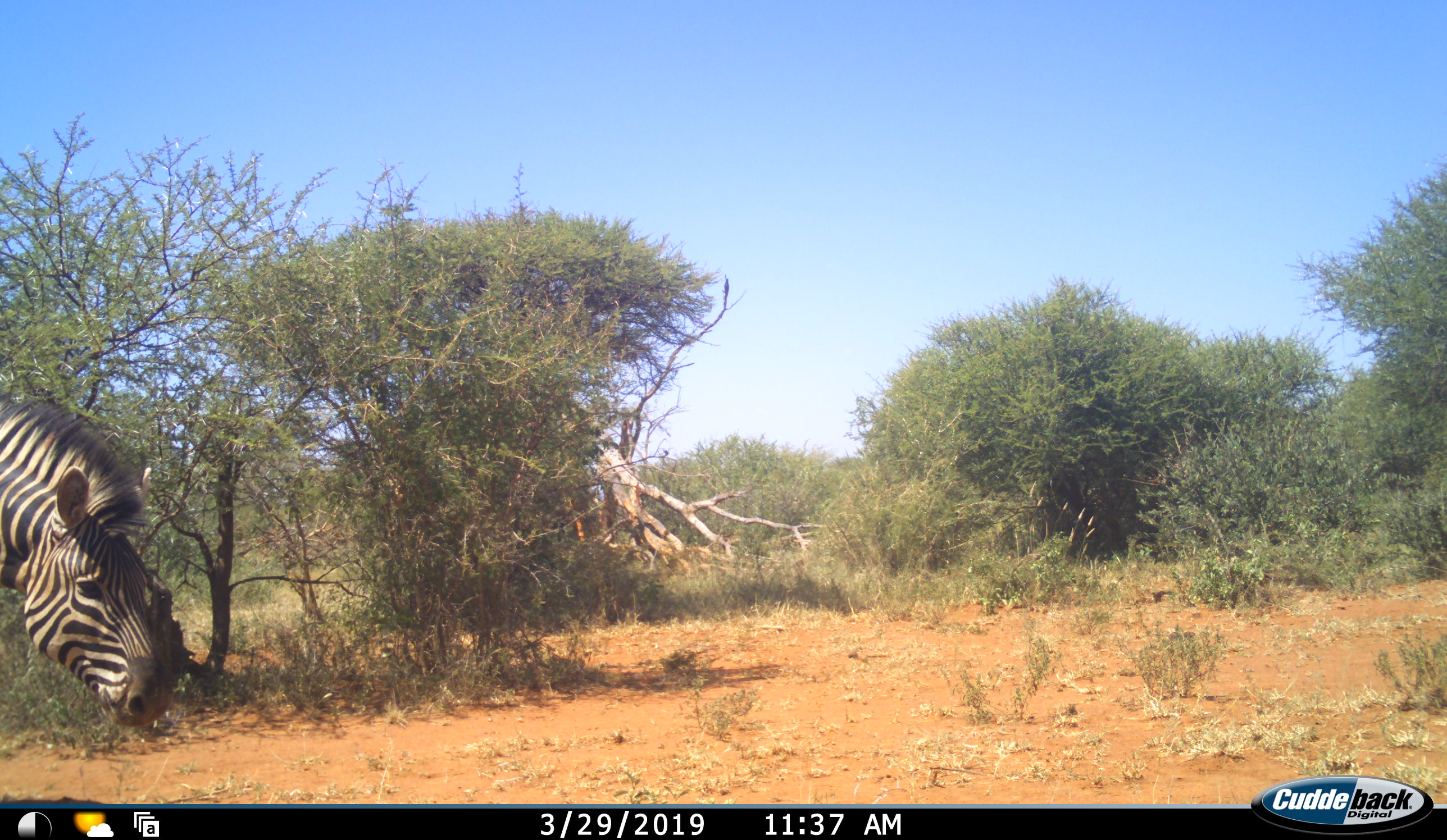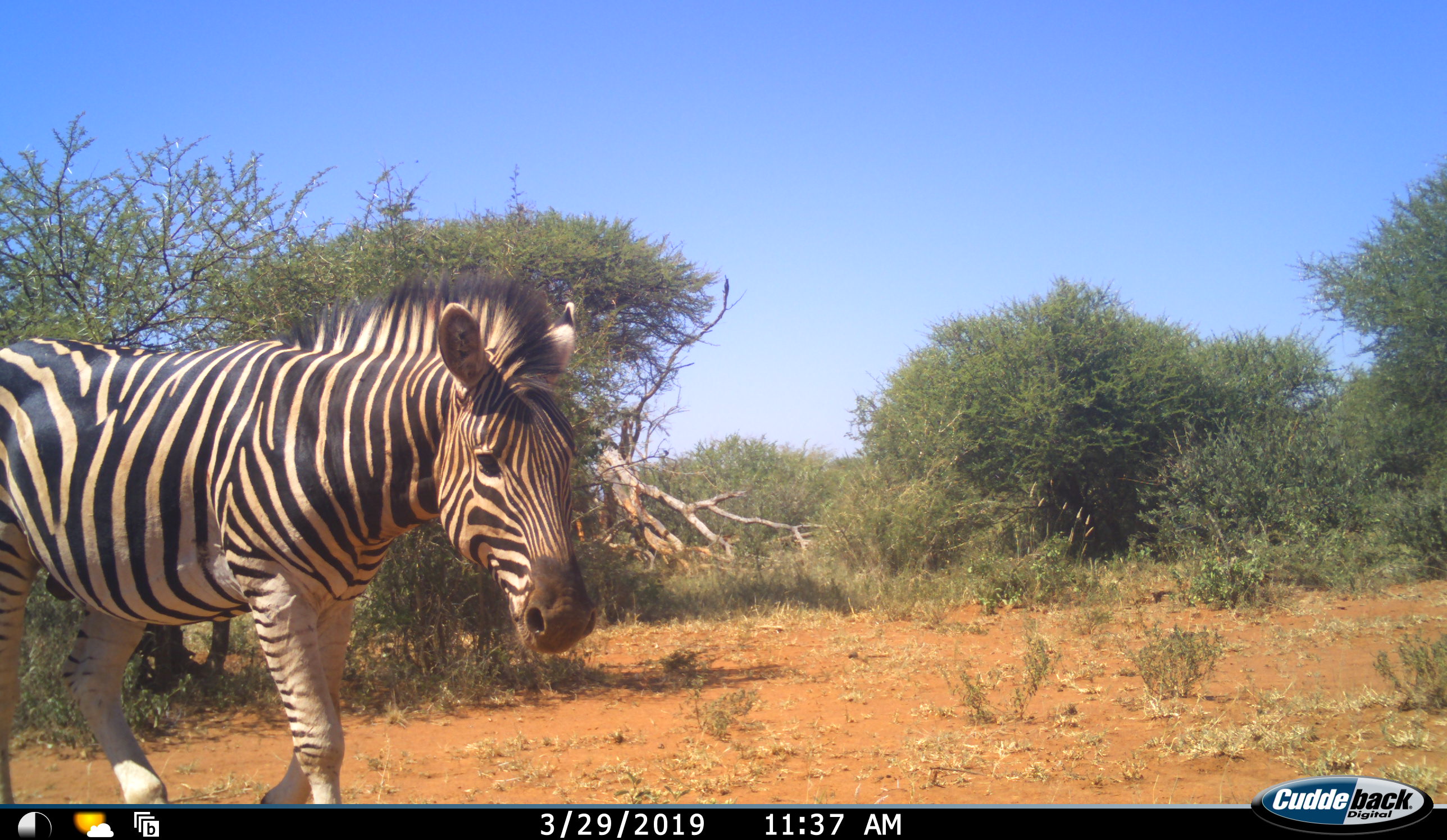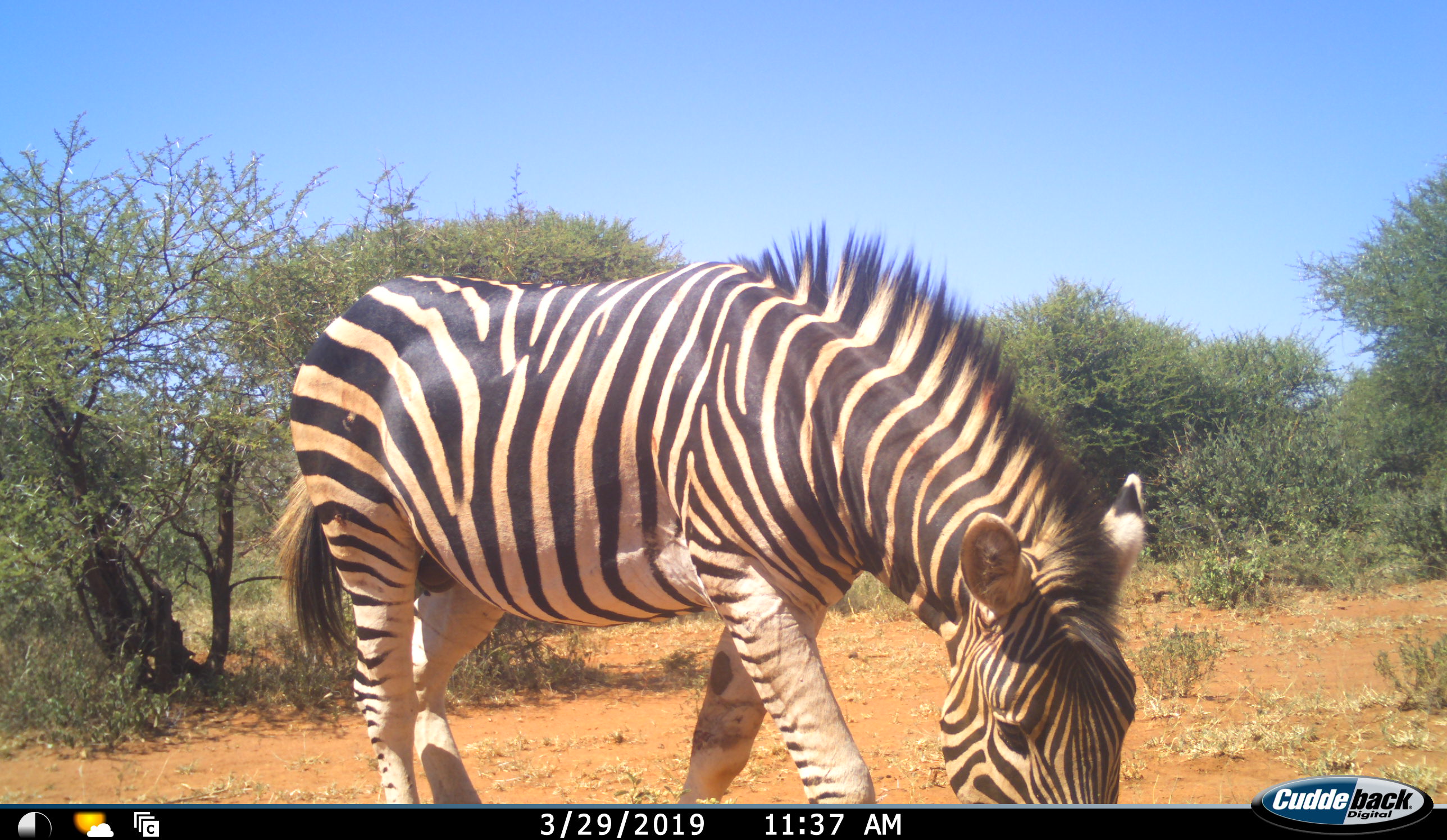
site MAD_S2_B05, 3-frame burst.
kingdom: Animalia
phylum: Chordata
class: Mammalia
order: Perissodactyla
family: Equidae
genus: Equus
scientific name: Equus quagga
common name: plains zebra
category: zebraplains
Zebraplains (plains zebra) (Equus quagga), count 1. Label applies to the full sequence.